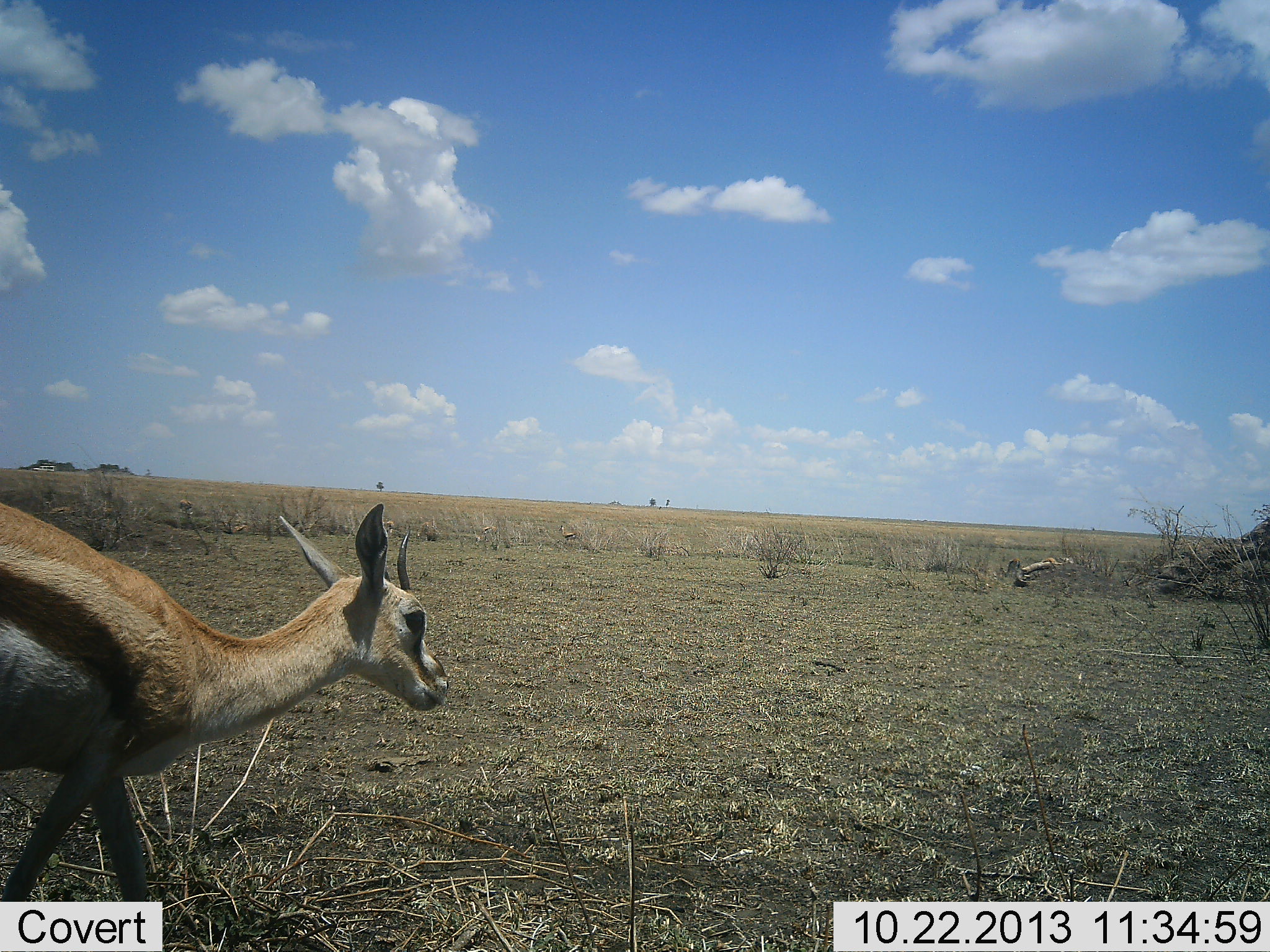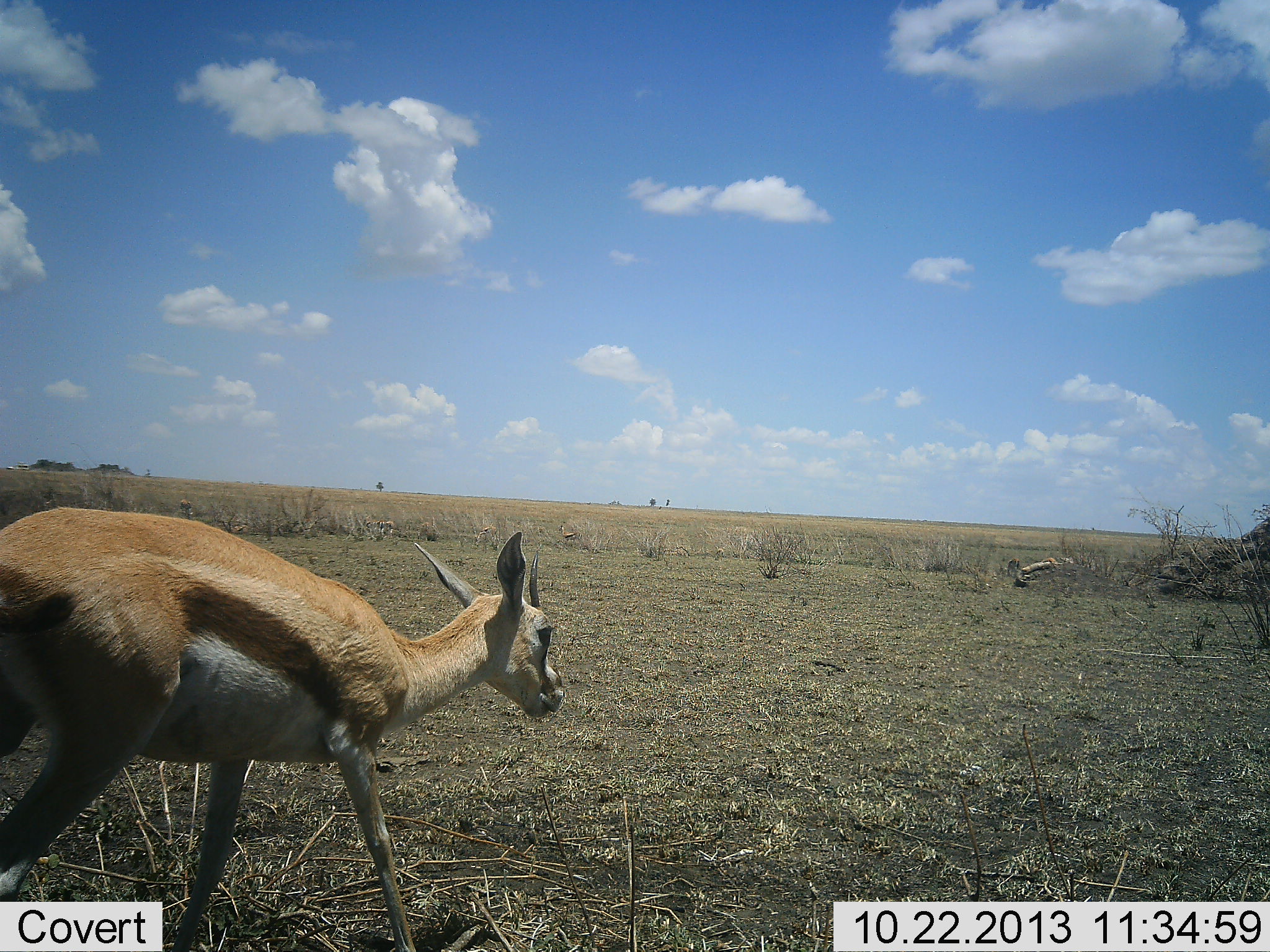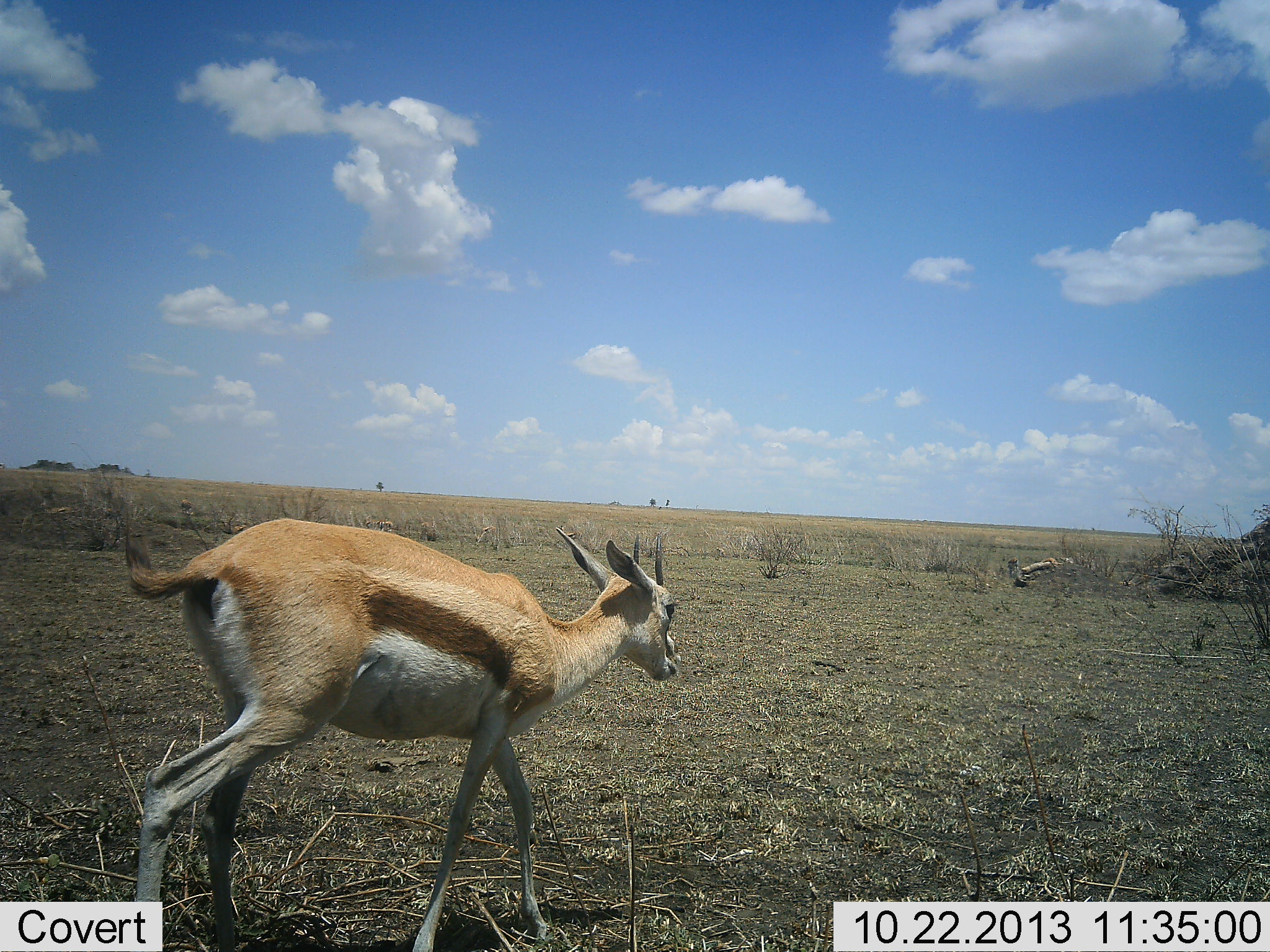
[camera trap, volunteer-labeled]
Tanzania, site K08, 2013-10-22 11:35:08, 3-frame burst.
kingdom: Animalia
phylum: Chordata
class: Mammalia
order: Artiodactyla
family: Bovidae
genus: Eudorcas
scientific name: Eudorcas thomsonii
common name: thomson's gazelle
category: gazellethomsons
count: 1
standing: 24%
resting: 12%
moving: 94%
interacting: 0%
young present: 12%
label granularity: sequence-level